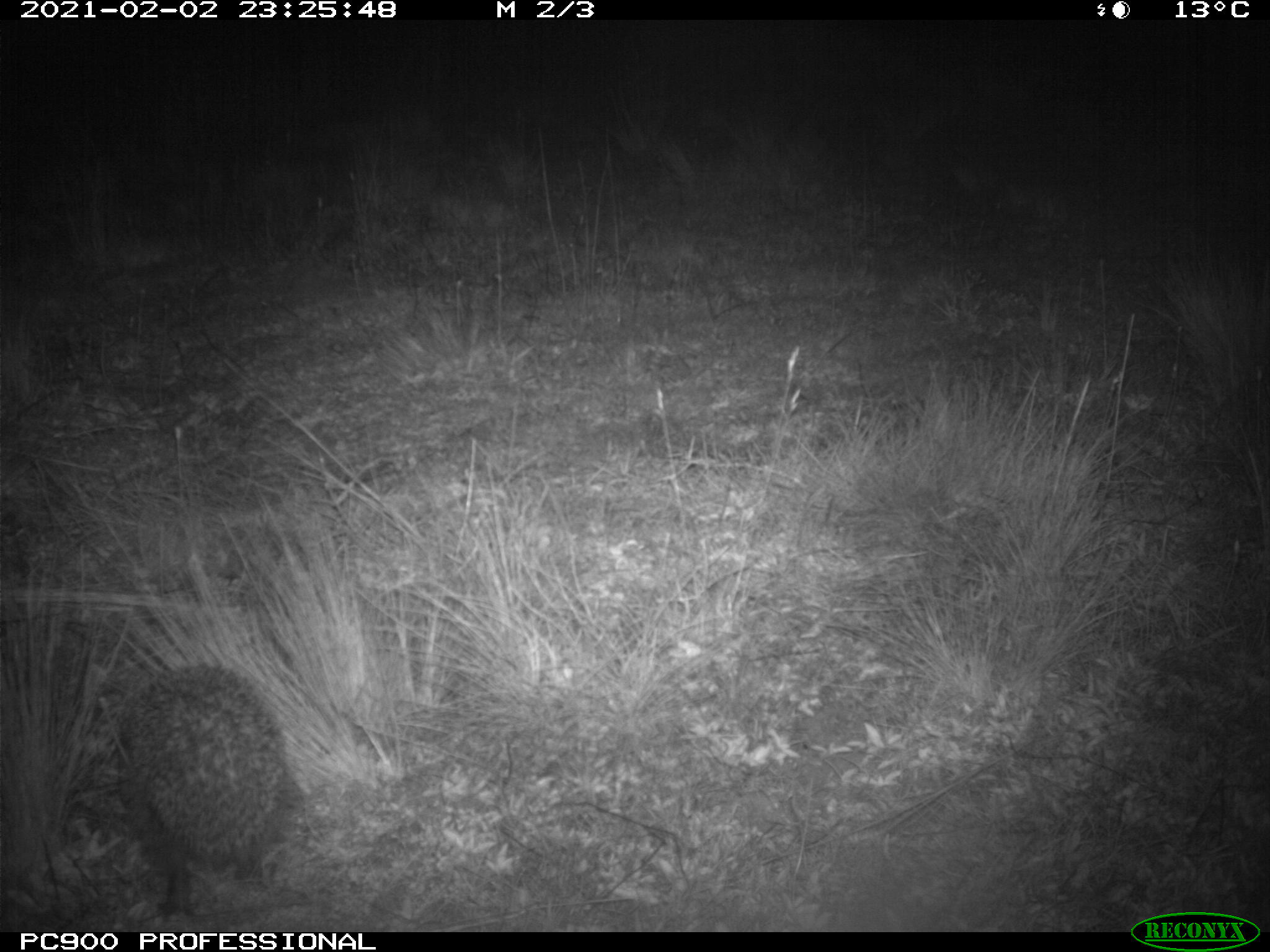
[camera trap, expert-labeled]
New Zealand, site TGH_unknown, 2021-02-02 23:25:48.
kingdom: Animalia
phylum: Chordata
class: Mammalia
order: Eulipotyphla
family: Erinaceidae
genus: Erinaceus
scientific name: Erinaceus europaeus europaeus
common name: european hedgehog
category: hedgehog